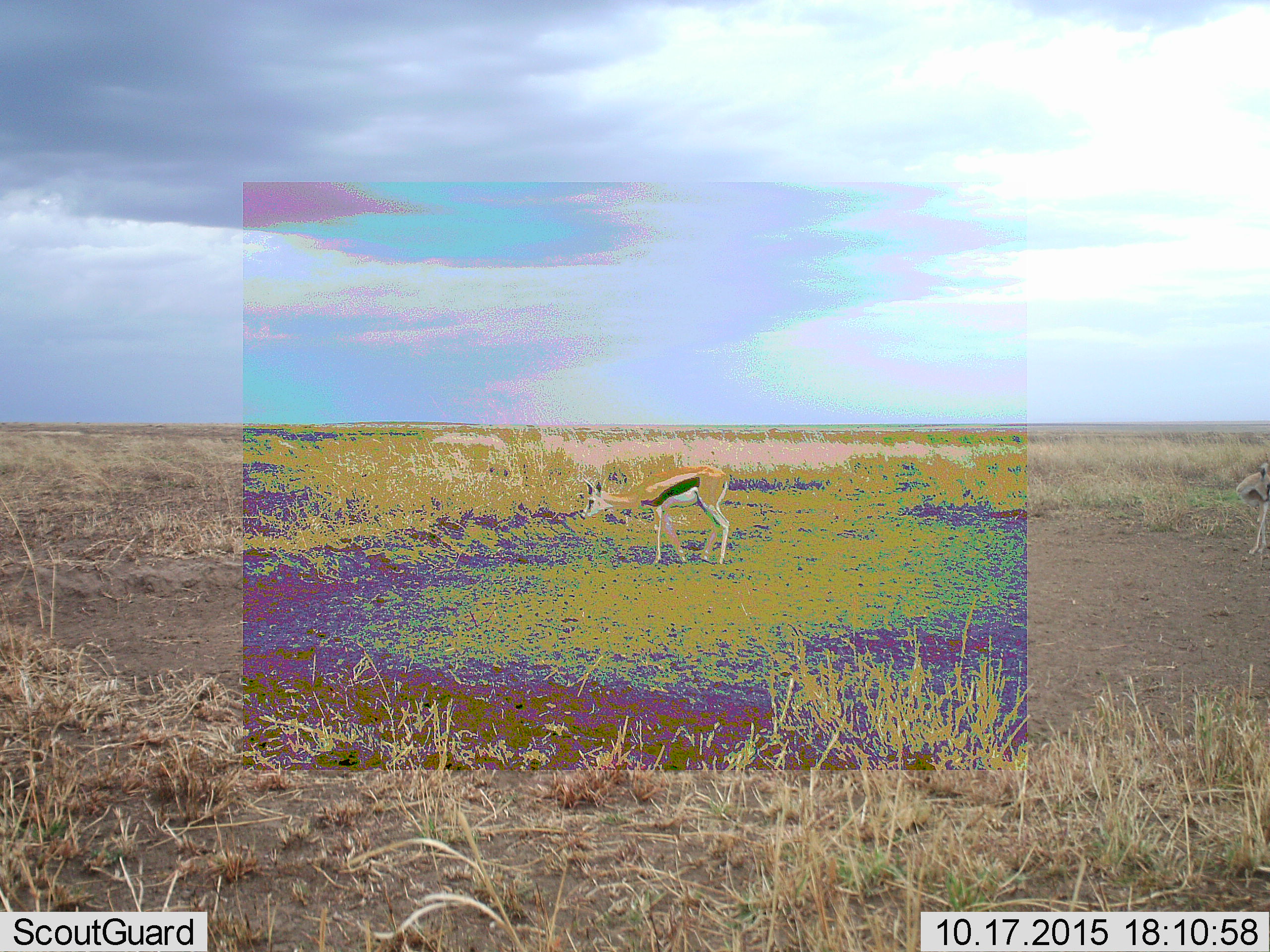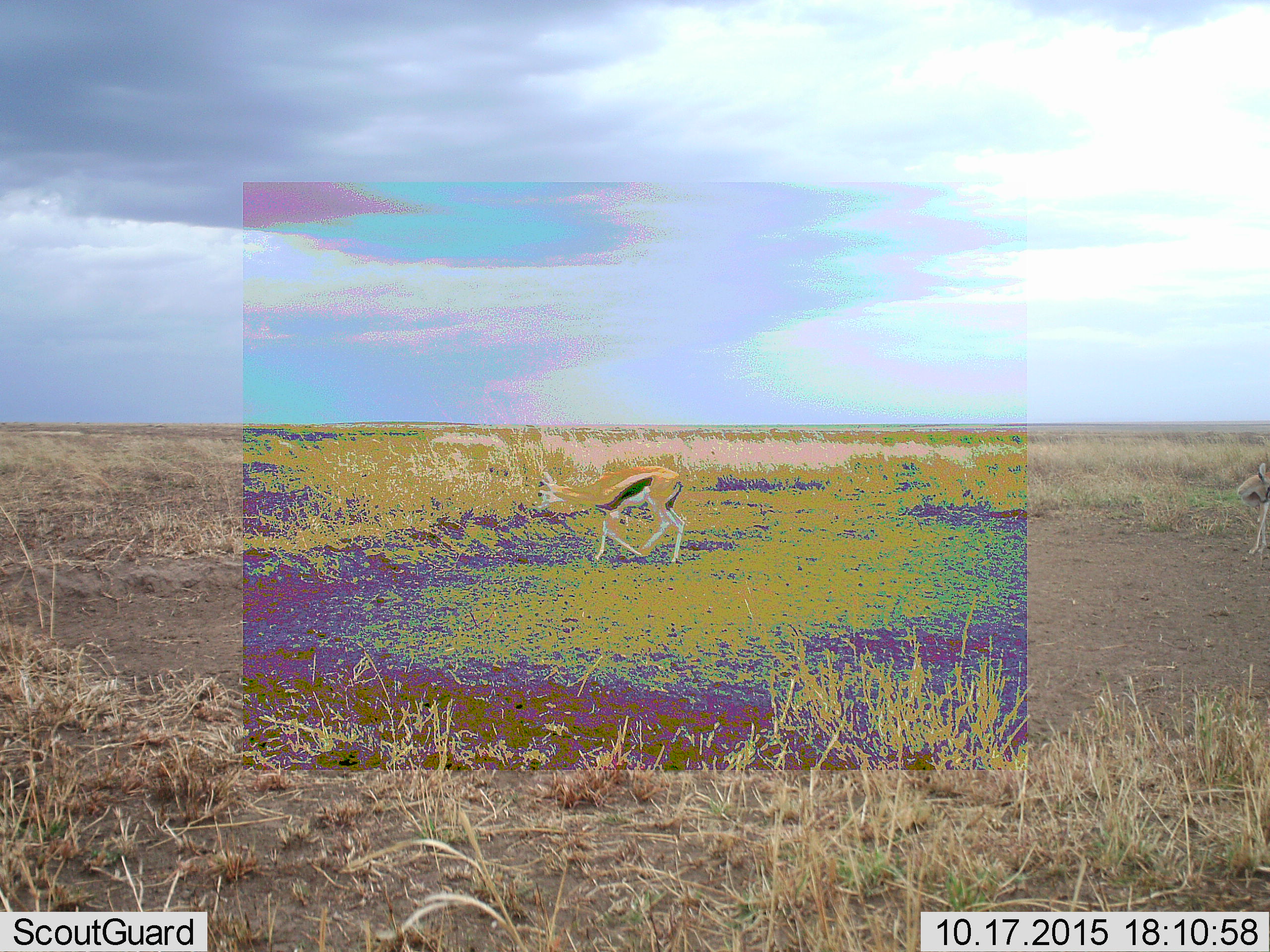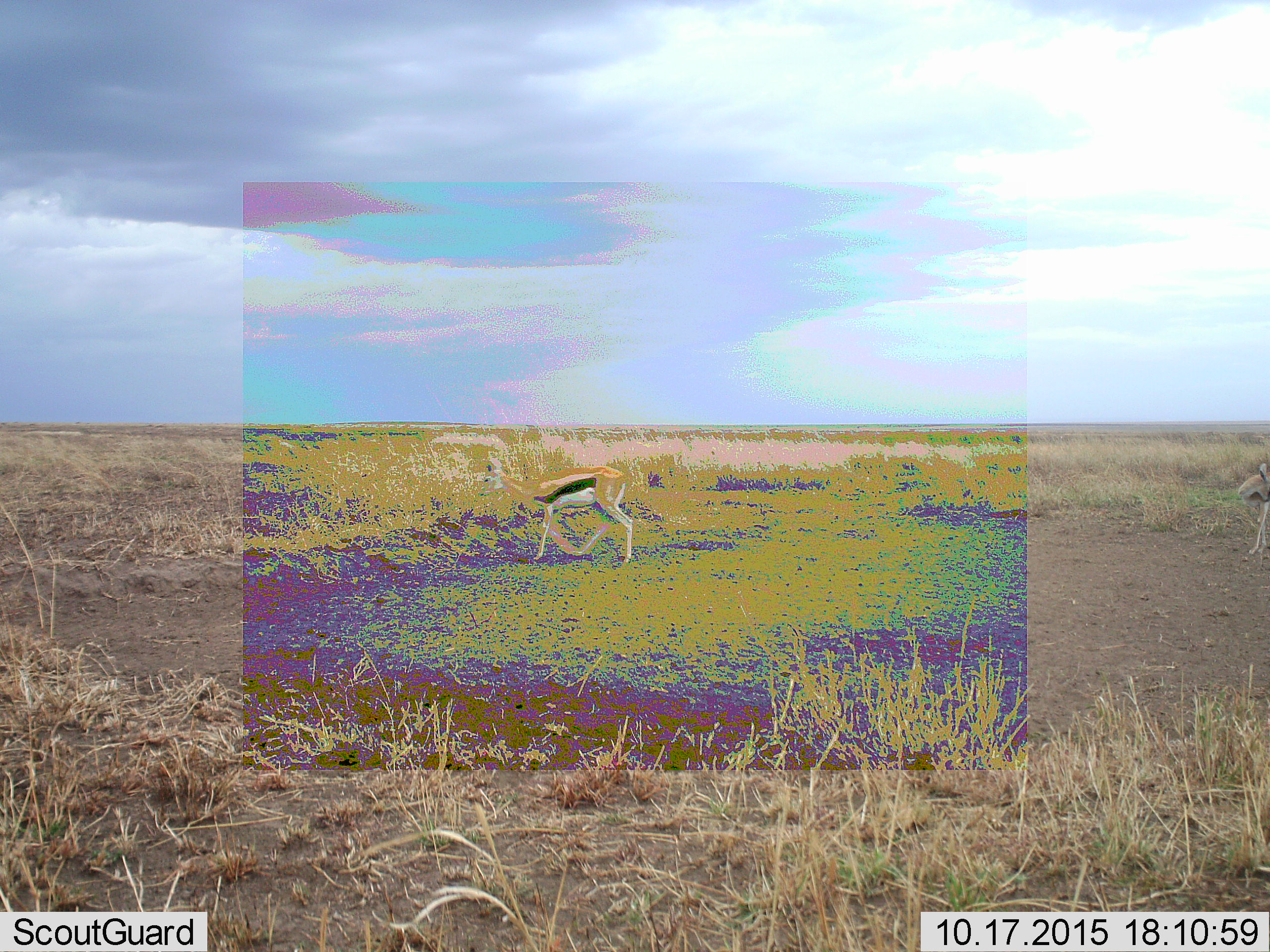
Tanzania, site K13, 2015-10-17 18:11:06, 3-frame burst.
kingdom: Animalia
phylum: Chordata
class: Mammalia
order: Artiodactyla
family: Bovidae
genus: Eudorcas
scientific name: Eudorcas thomsonii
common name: thomson's gazelle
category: gazellethomsons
Gazellethomsons (thomson's gazelle) (Eudorcas thomsonii), count 2. Behavior (volunteer vote fractions): standing 56%, resting 0%, moving 67%, interacting 0%. Young present (vote fraction): 0%. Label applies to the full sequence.